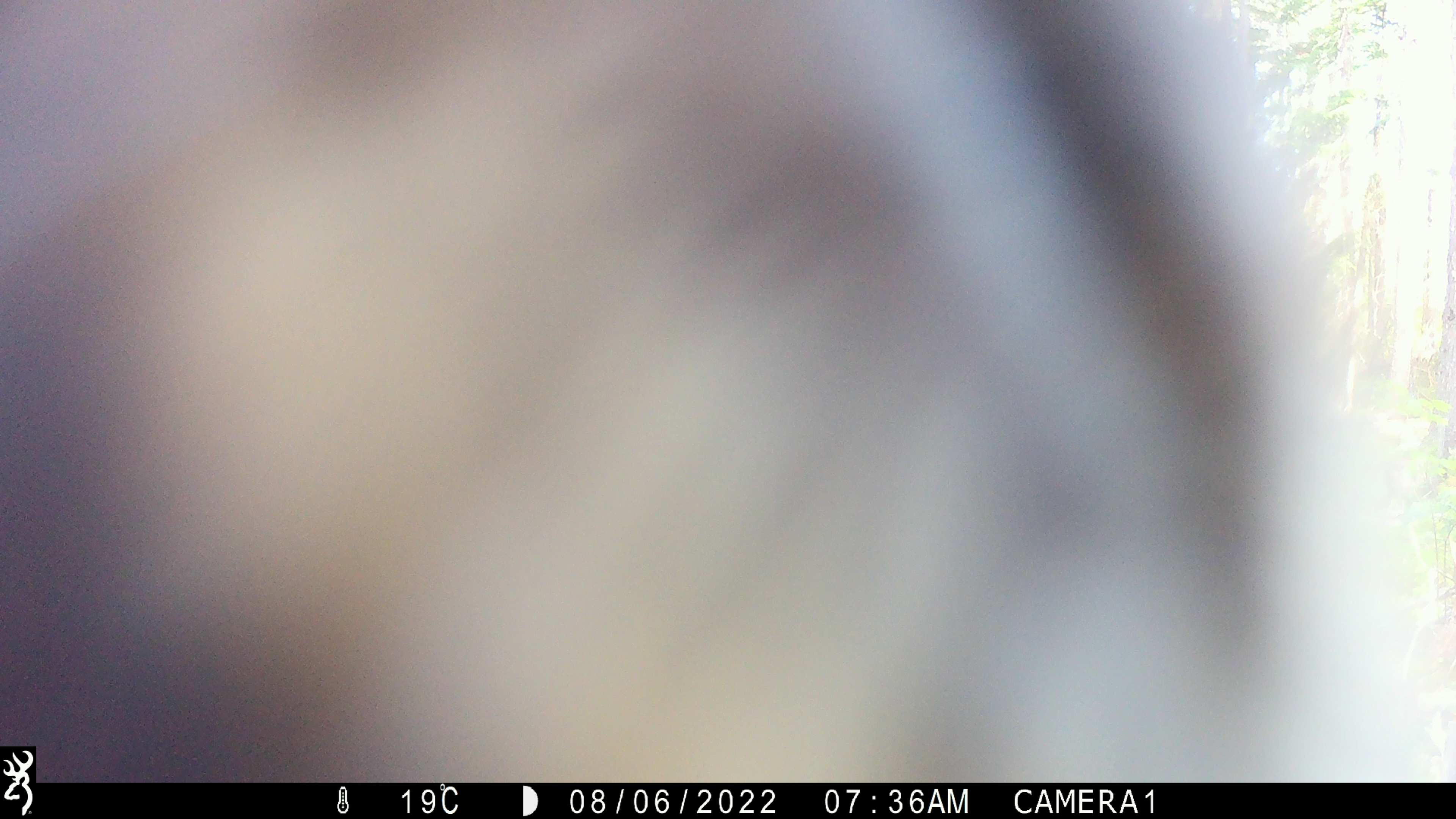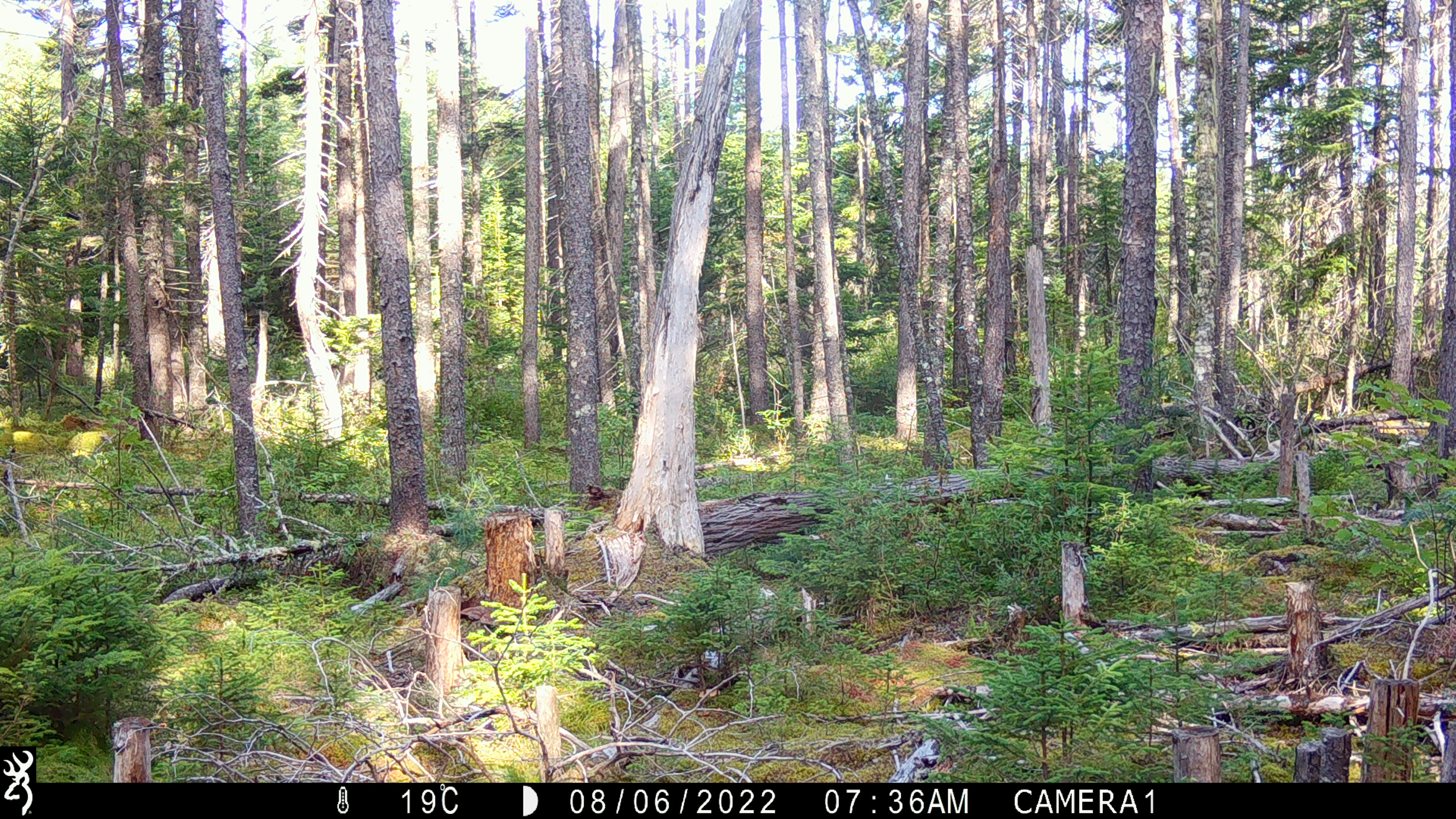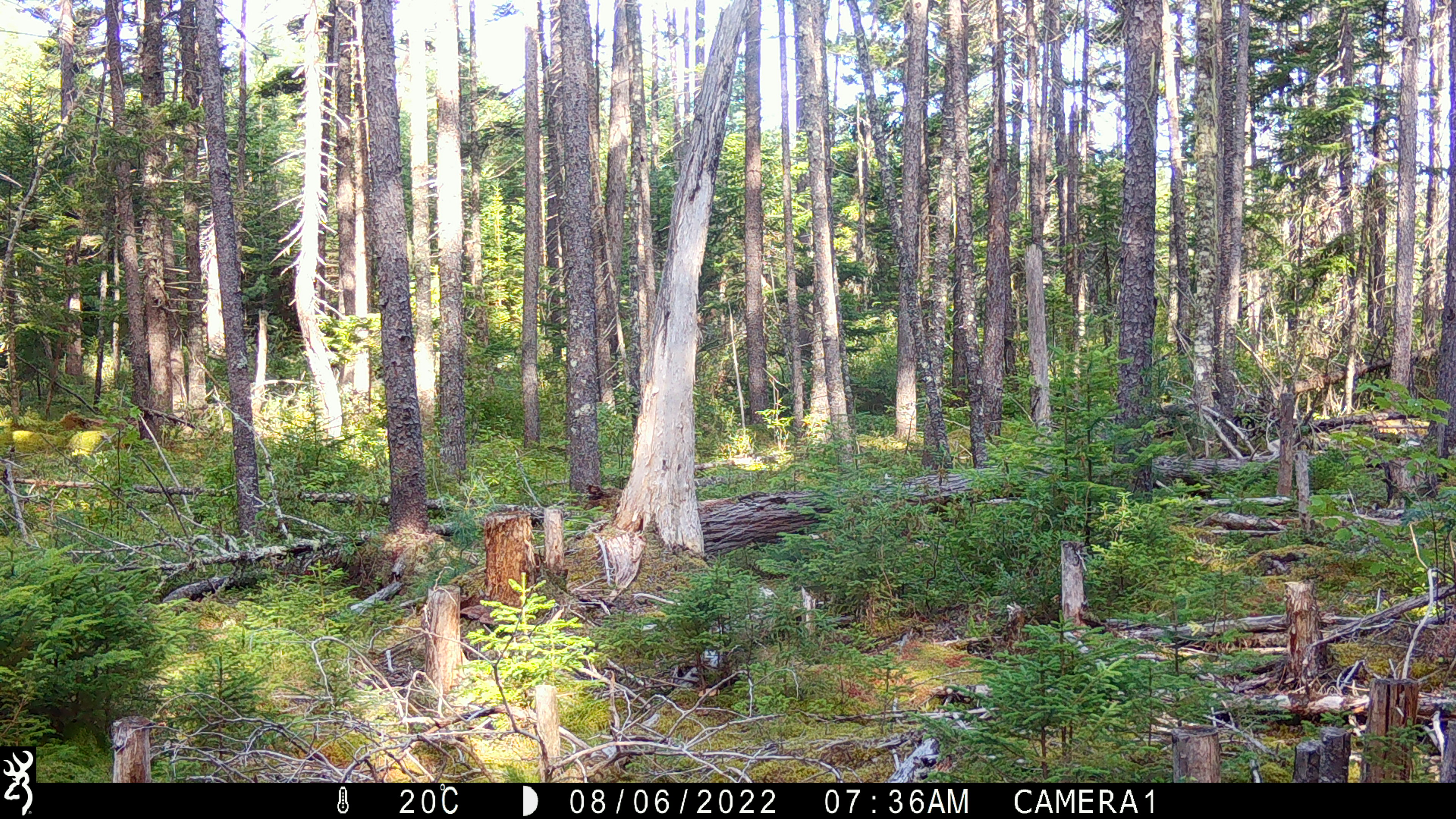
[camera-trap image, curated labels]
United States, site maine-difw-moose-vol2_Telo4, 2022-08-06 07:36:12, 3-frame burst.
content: unidentified animal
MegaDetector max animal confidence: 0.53